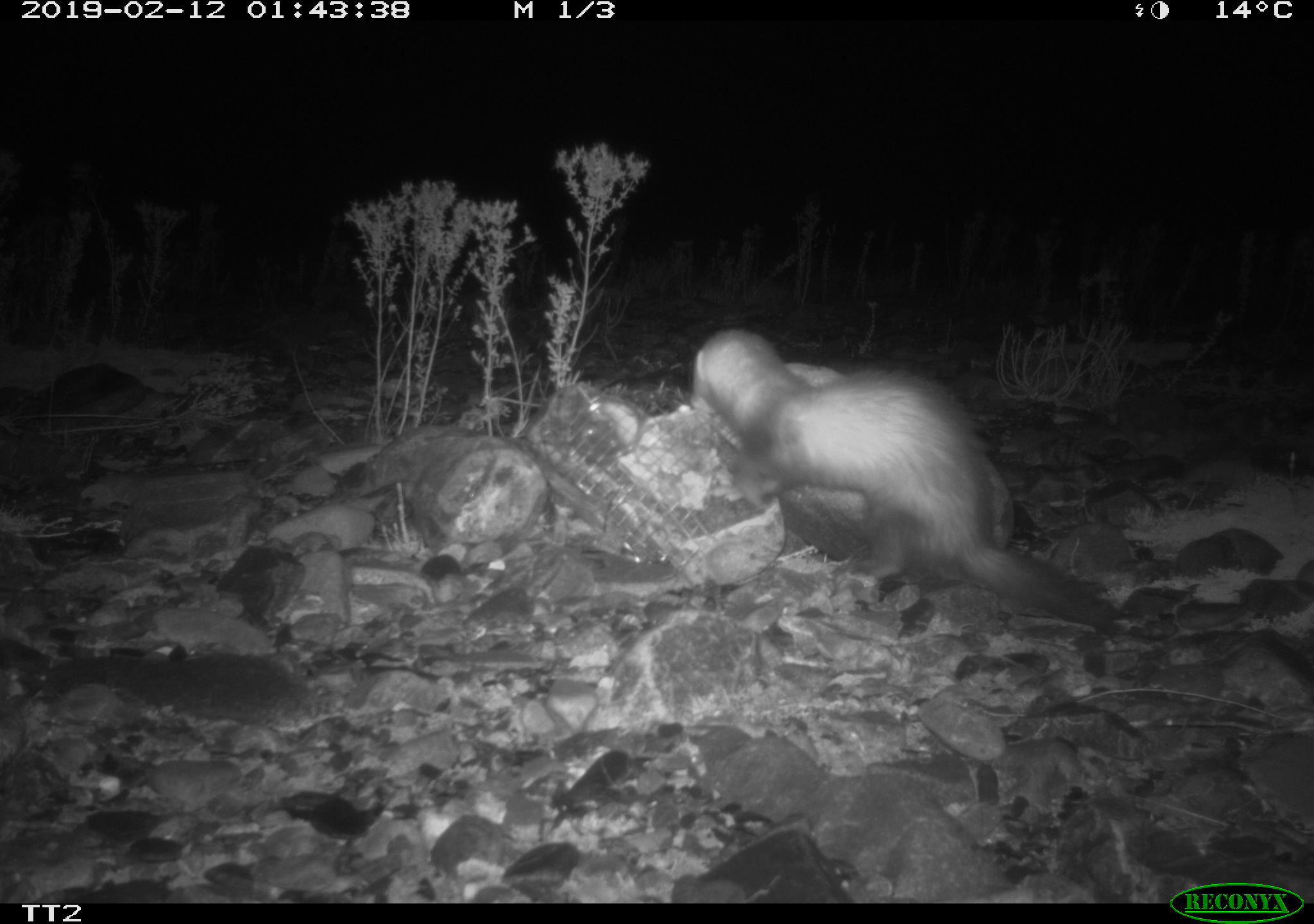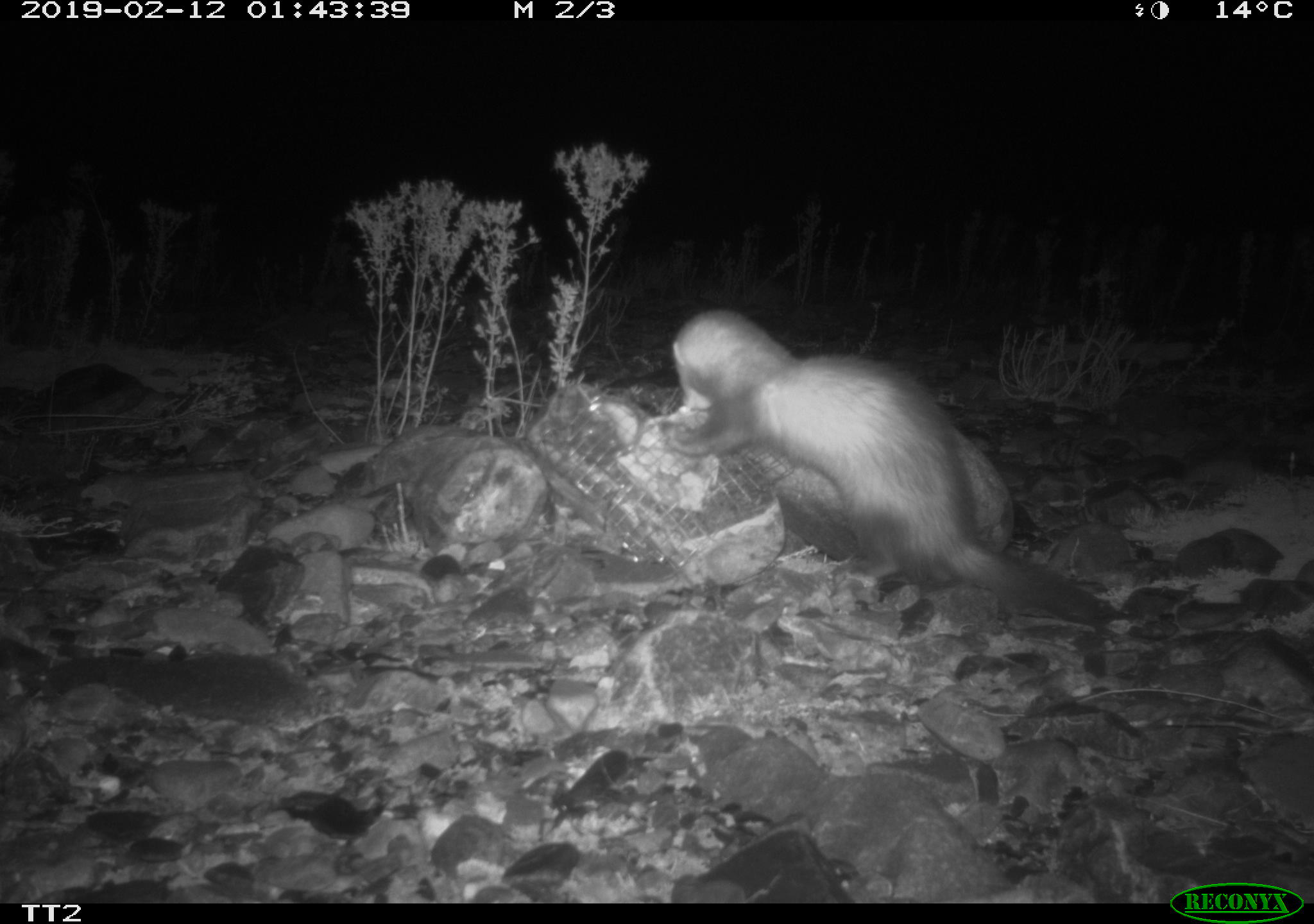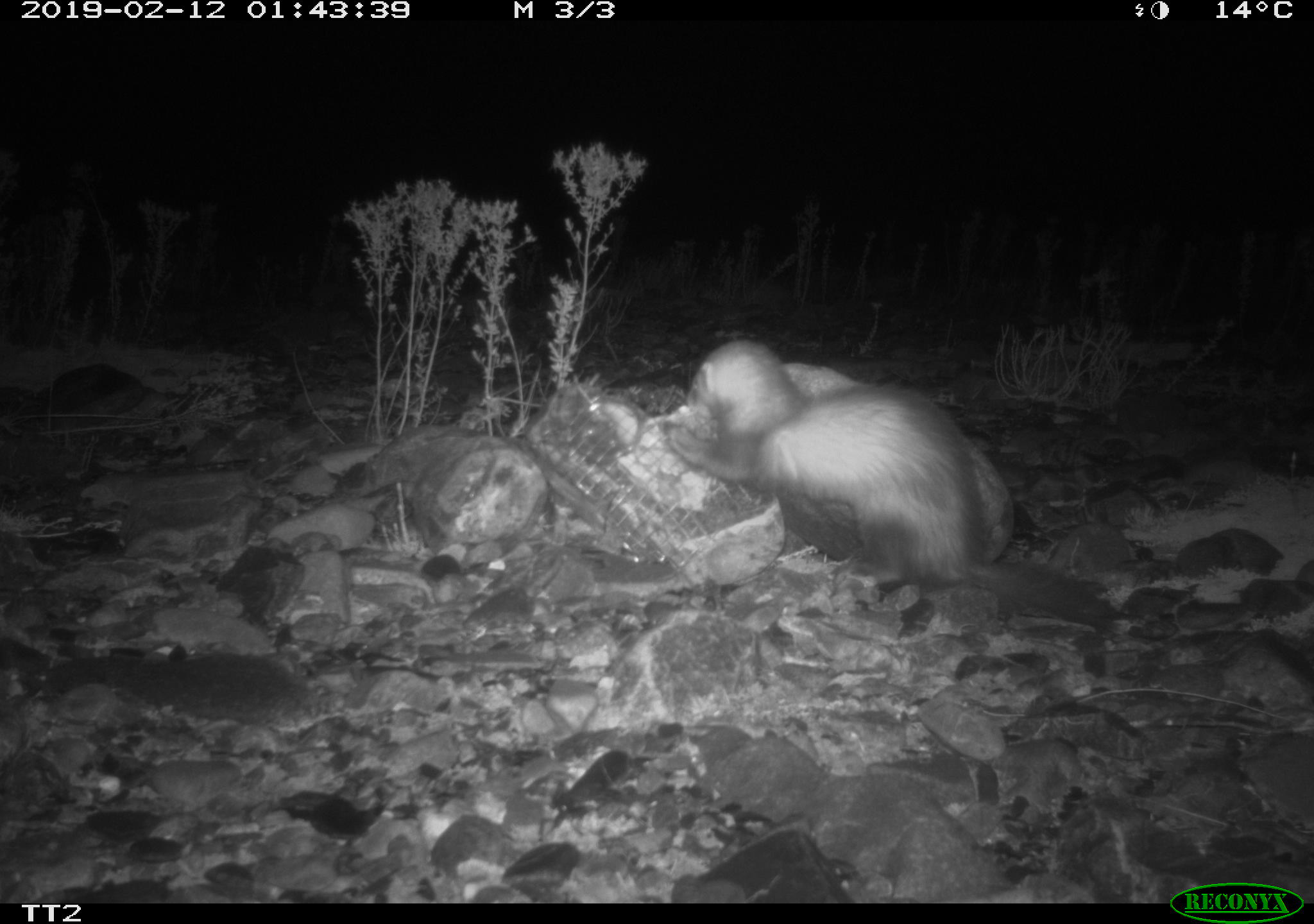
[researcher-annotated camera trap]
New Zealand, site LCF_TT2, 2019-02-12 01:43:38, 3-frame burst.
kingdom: Animalia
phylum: Chordata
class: Mammalia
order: Carnivora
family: Mustelidae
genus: Mustela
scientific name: Mustela furo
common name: ferret